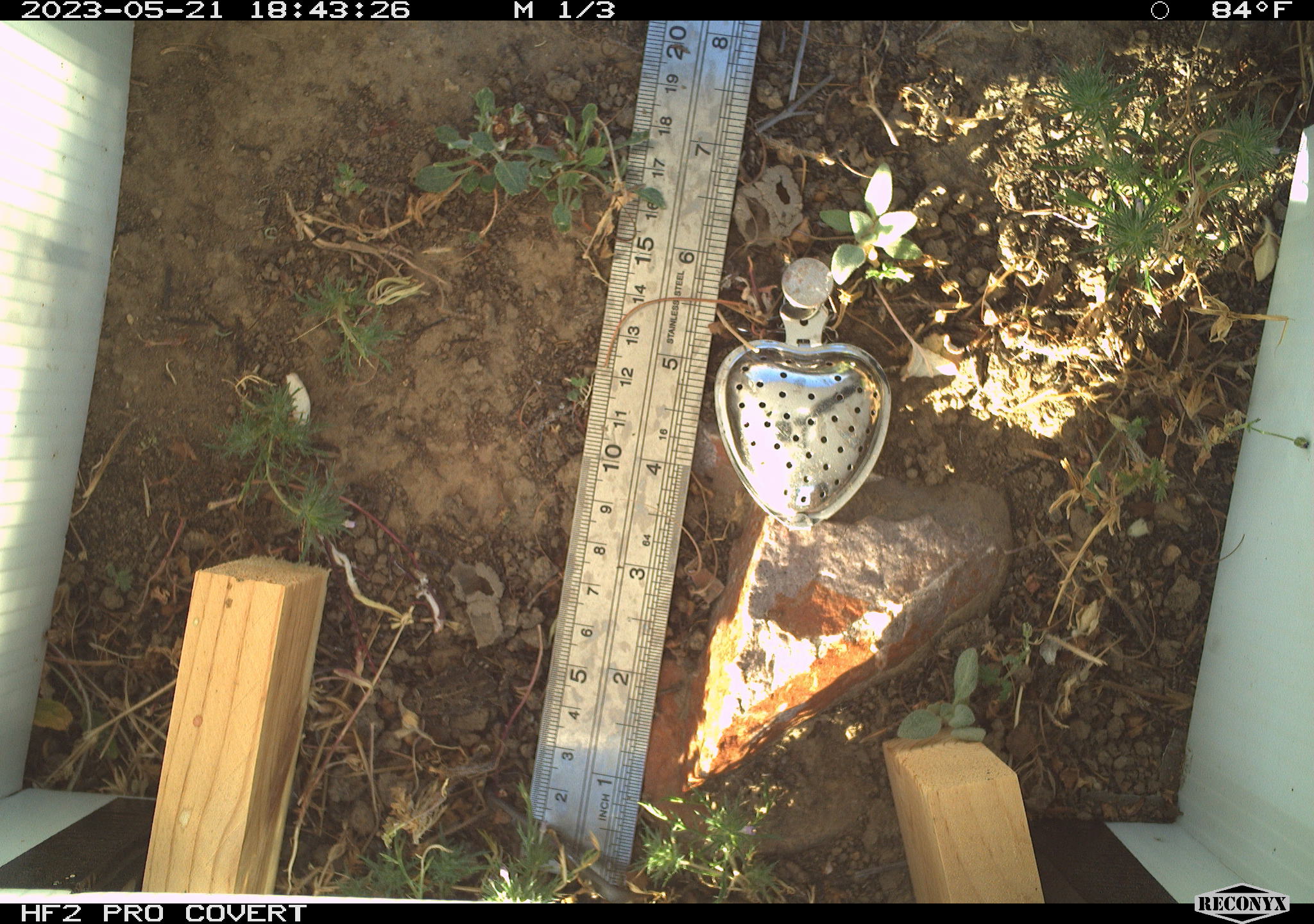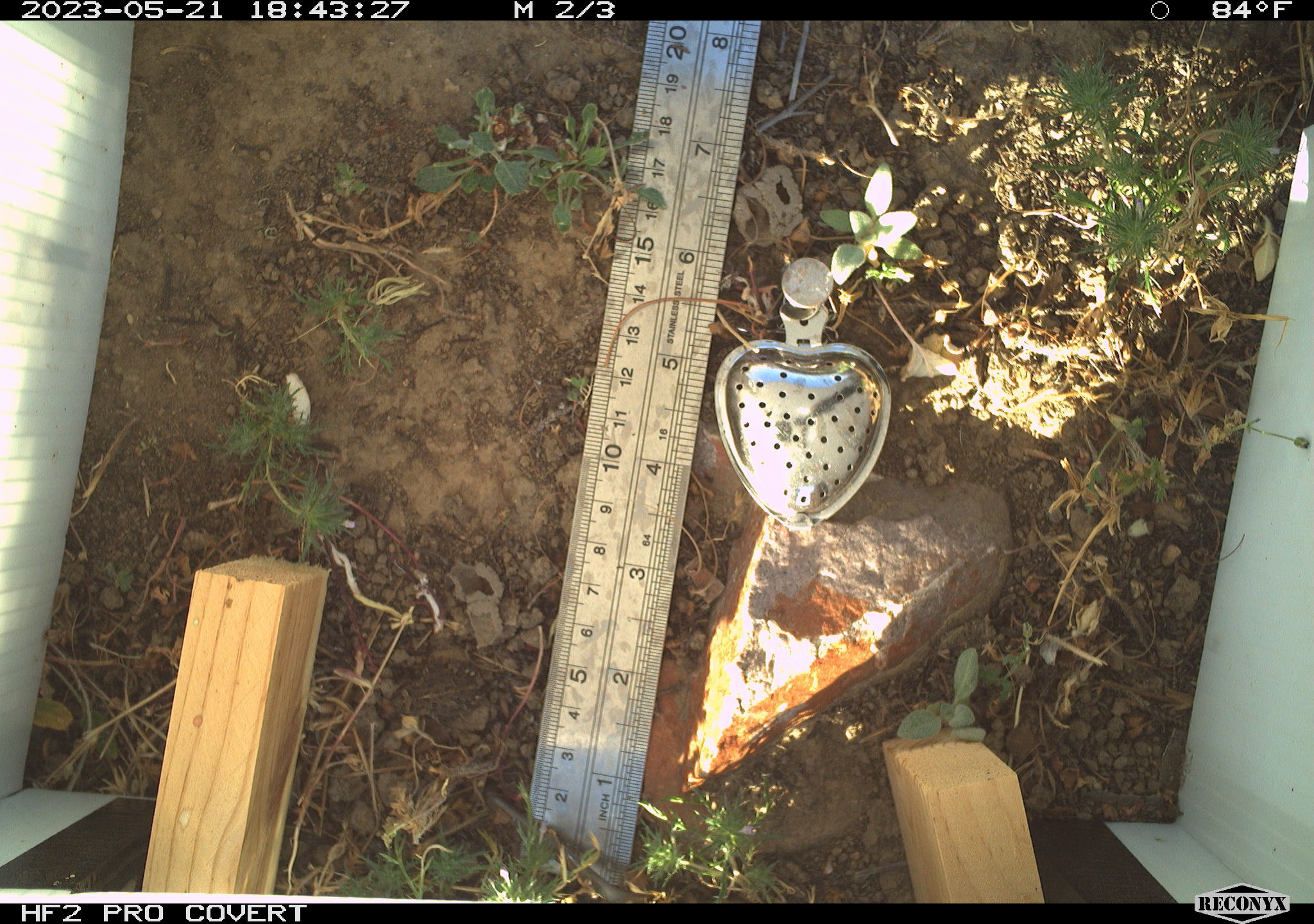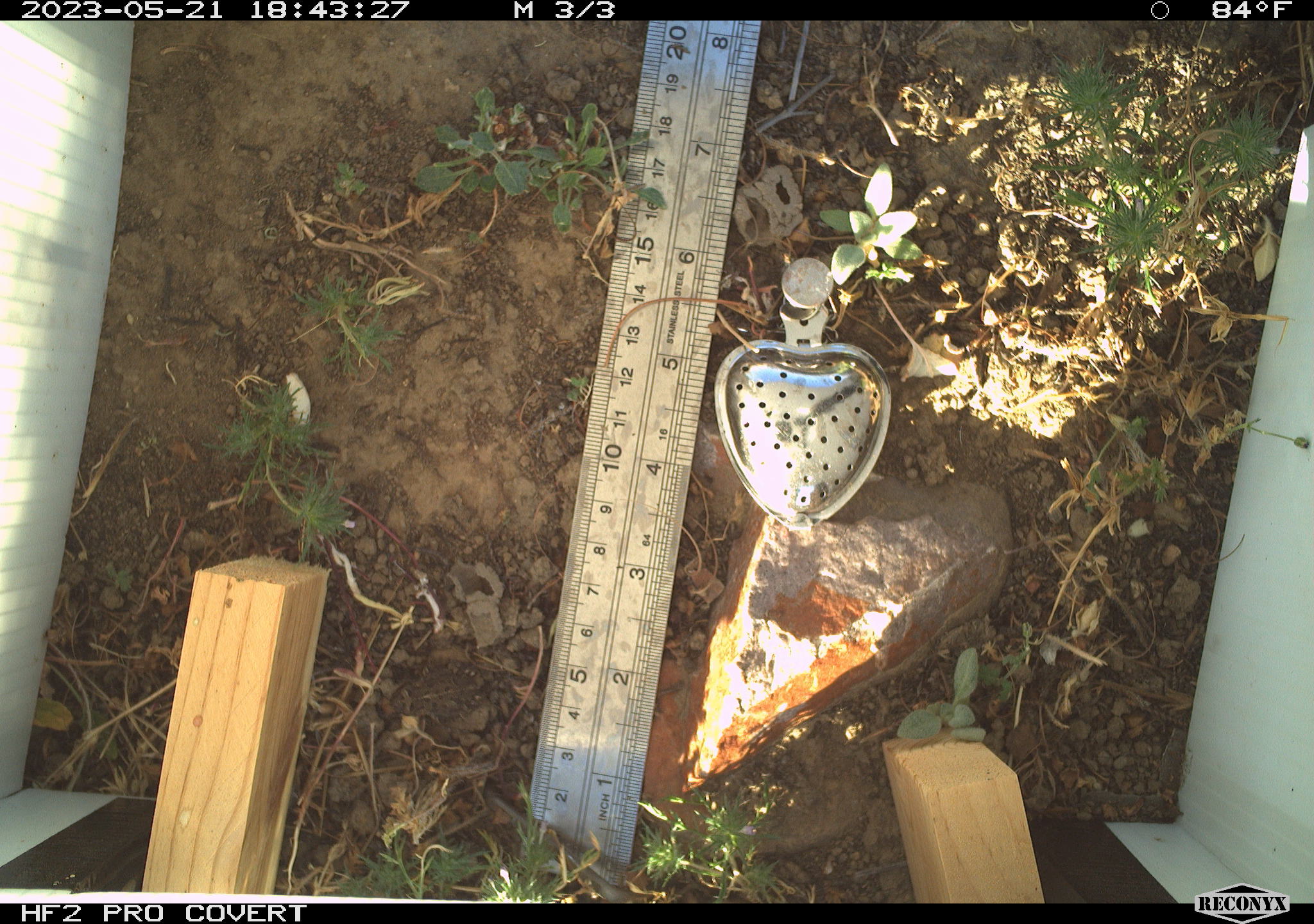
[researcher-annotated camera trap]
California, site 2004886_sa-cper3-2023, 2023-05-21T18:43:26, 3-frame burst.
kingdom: Animalia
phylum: Chordata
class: Amphibia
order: Anura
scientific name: Anura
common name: frogs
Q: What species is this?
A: Frogs (Anura).